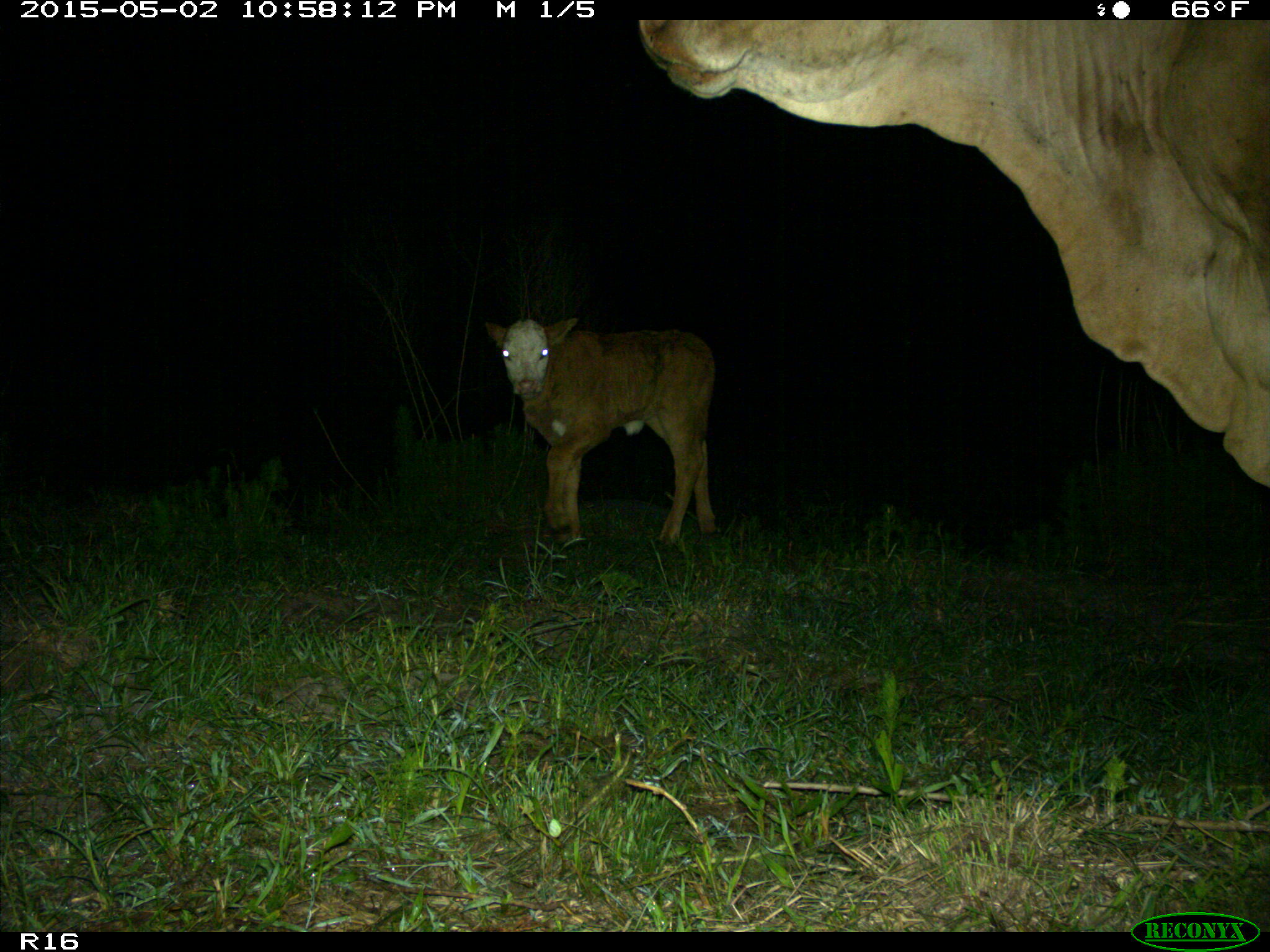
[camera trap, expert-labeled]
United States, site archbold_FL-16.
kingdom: Animalia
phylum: Chordata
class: Mammalia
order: Artiodactyla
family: Bovidae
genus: Bos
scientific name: Bos taurus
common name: domestic cow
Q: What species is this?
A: Bos taurus (domestic cow).